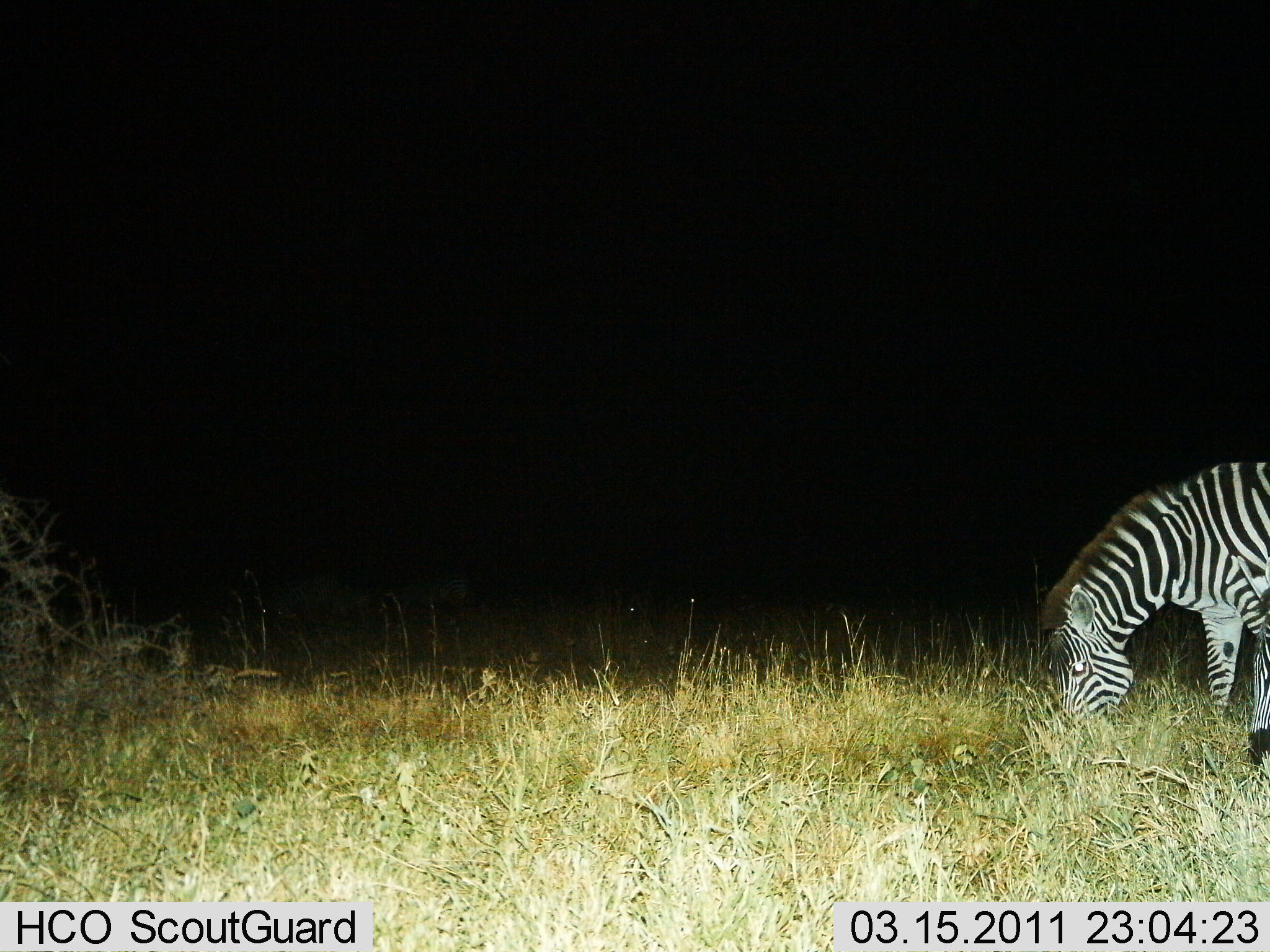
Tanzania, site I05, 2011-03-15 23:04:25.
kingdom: Animalia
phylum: Chordata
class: Mammalia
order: Perissodactyla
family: Equidae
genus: Equus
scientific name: Equus quagga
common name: plains zebra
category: zebra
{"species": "zebra (plains zebra) (Equus quagga)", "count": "1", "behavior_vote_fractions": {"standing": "17%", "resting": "0%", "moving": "0%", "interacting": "0%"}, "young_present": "0%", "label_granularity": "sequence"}